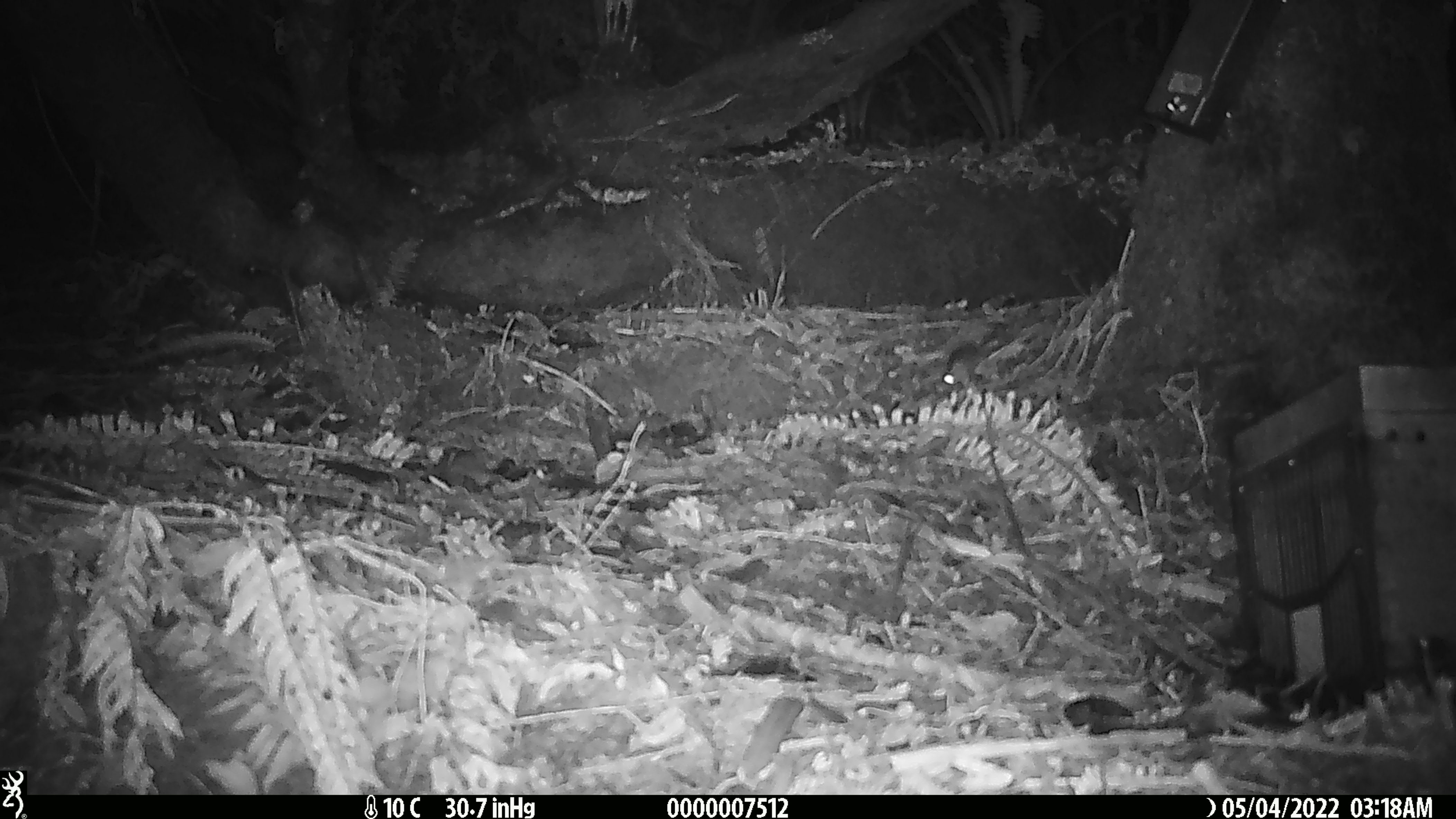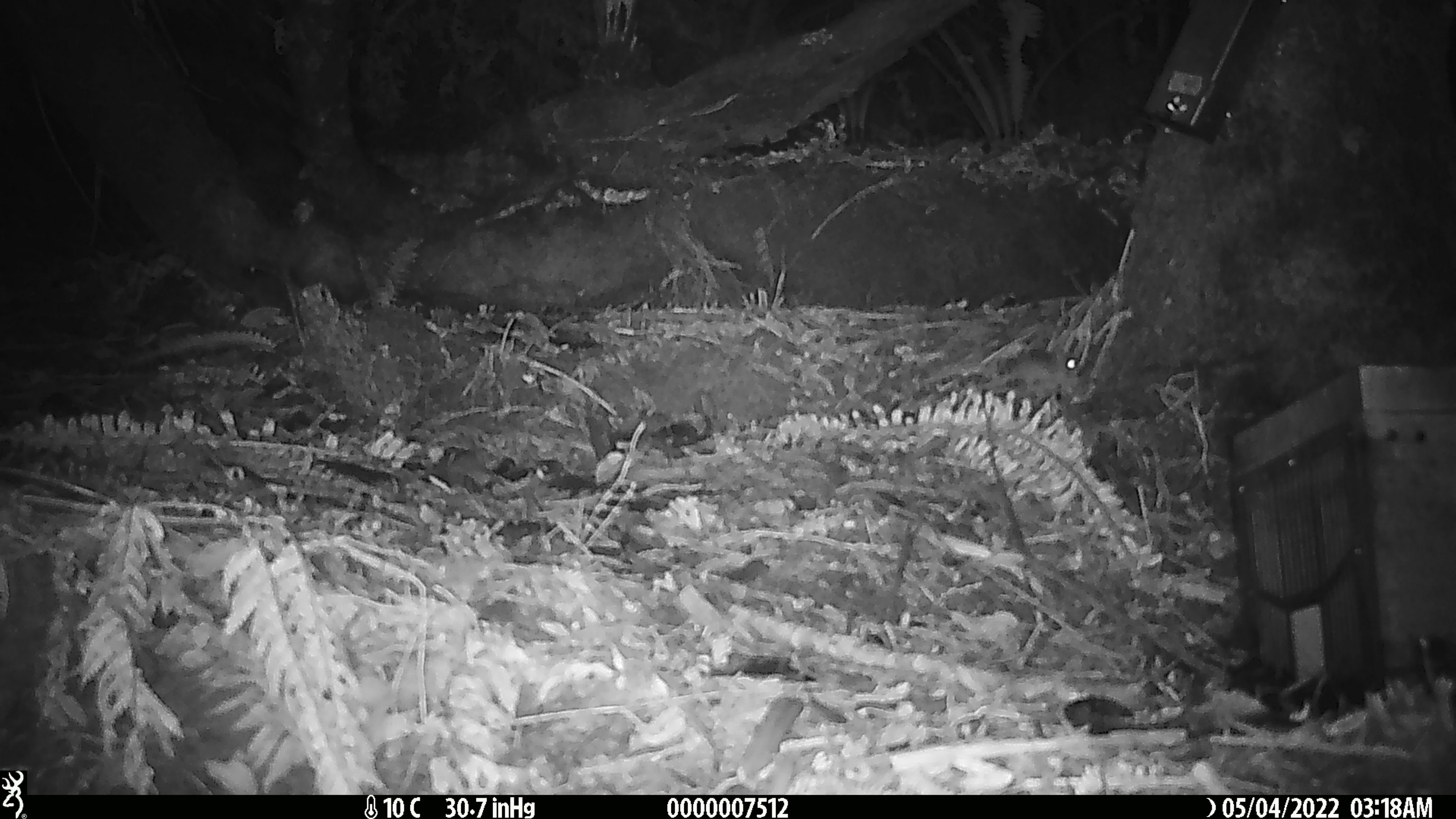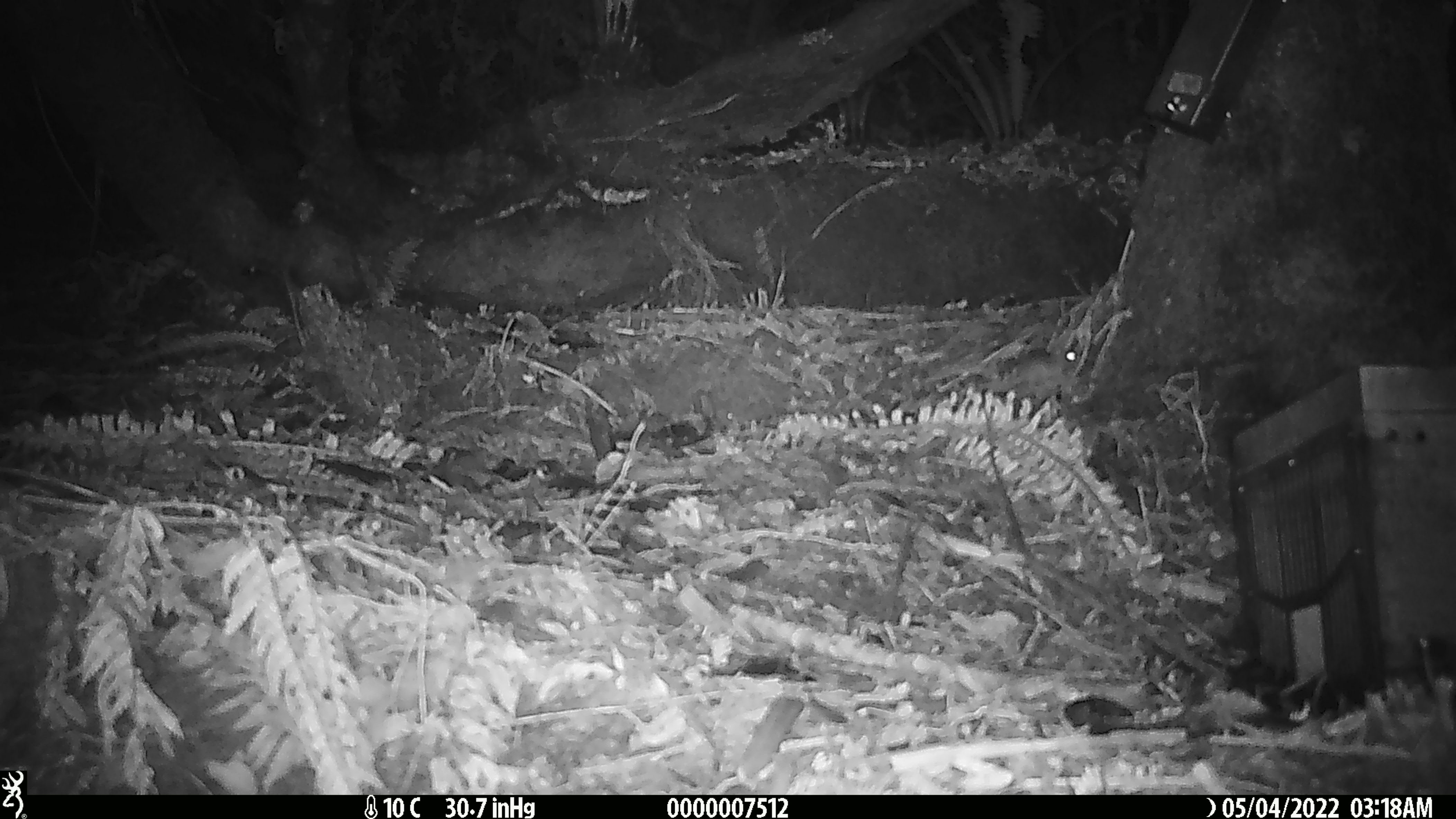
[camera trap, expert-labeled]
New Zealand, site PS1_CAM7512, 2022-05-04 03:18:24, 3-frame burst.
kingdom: Animalia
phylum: Chordata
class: Mammalia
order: Rodentia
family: Muridae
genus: Mus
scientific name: Mus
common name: mouse